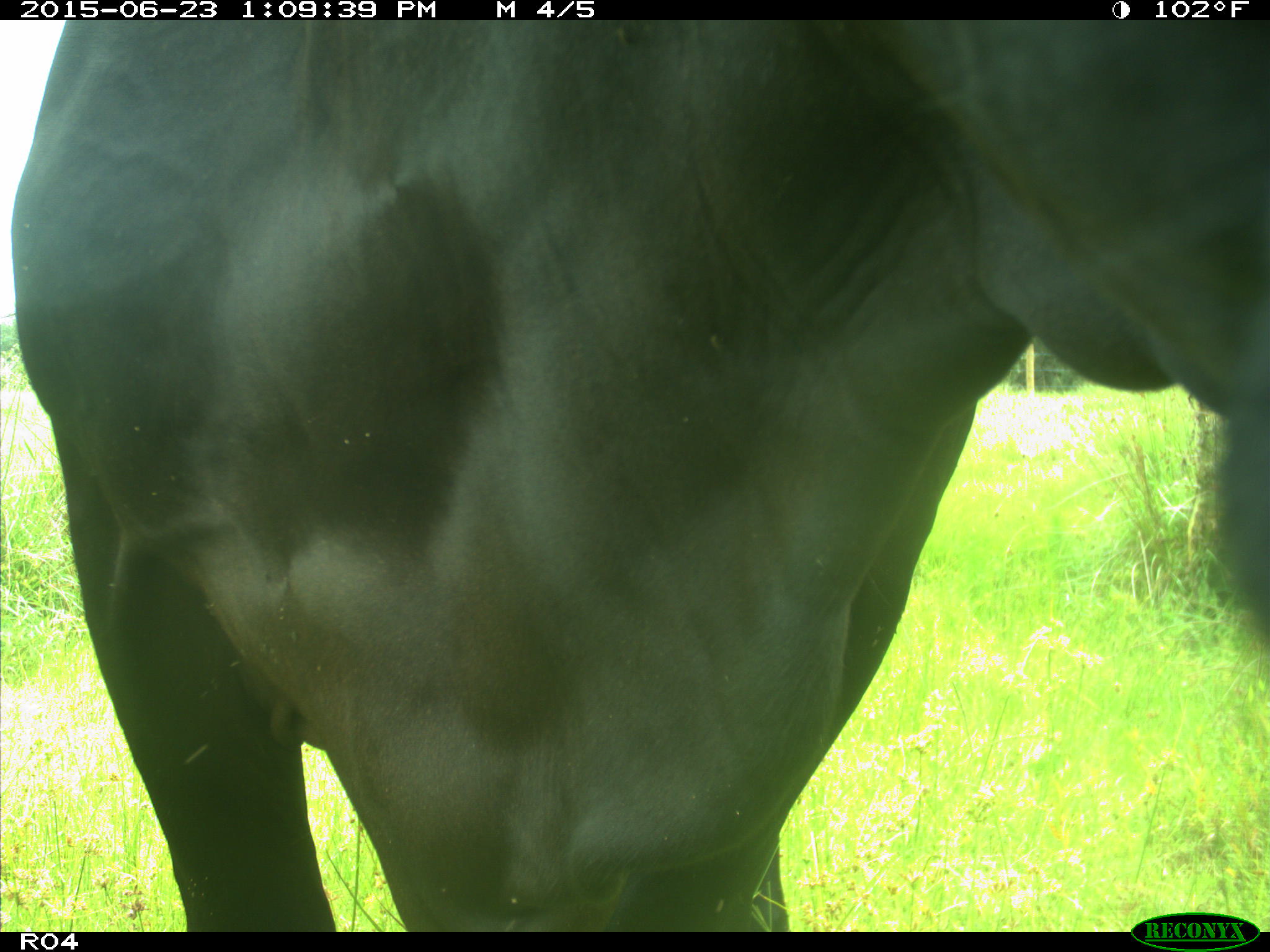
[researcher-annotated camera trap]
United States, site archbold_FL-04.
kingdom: Animalia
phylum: Chordata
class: Mammalia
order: Artiodactyla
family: Bovidae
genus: Bos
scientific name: Bos taurus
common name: domestic cow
Bos taurus (domestic cow).